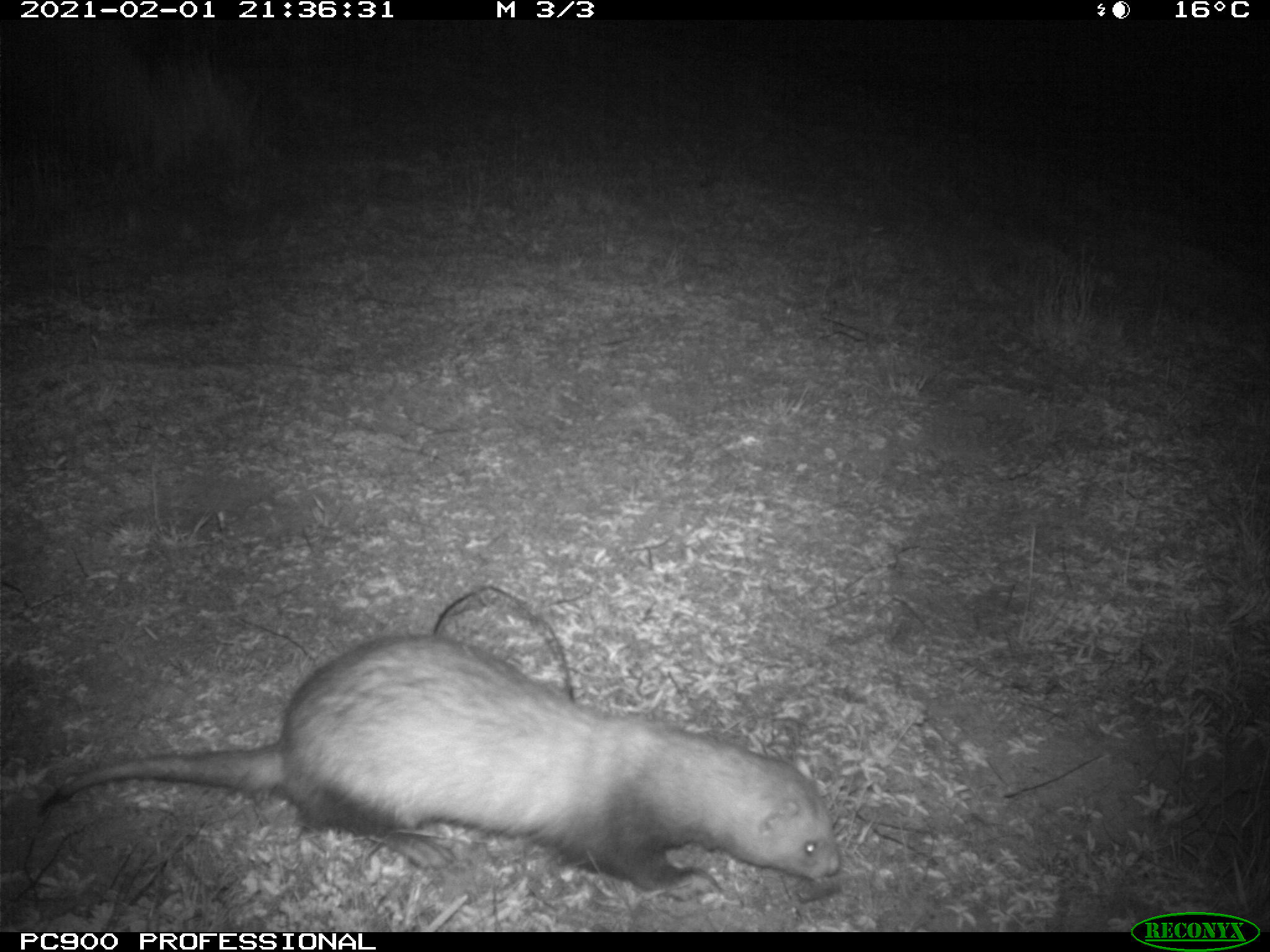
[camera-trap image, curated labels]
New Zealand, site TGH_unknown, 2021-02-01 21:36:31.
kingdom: Animalia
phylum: Chordata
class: Mammalia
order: Carnivora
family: Mustelidae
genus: Mustela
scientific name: Mustela furo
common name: ferret